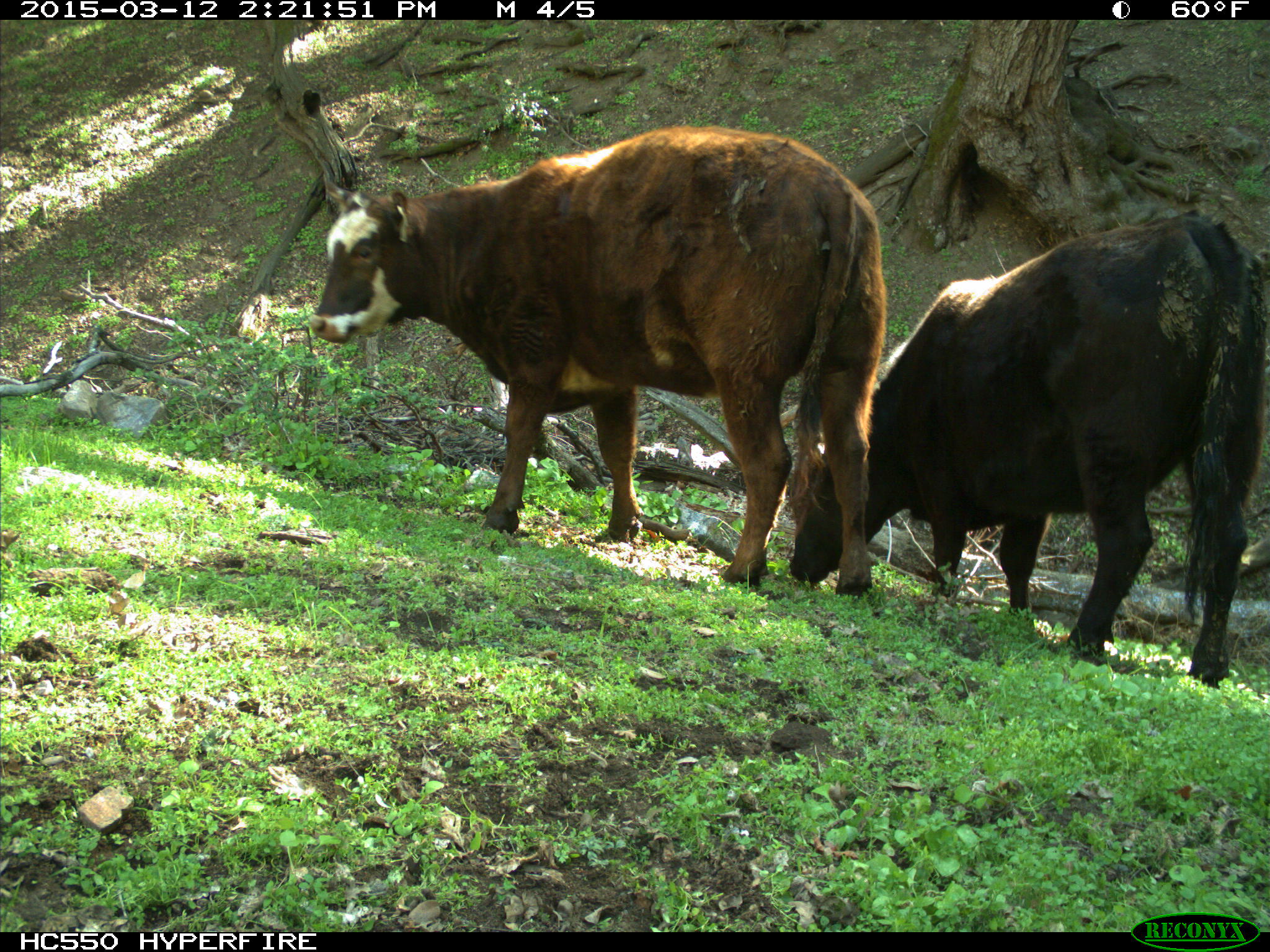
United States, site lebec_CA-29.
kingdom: Animalia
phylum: Chordata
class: Mammalia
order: Artiodactyla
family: Bovidae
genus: Bos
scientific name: Bos taurus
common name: domestic cow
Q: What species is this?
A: Bos taurus (domestic cow).